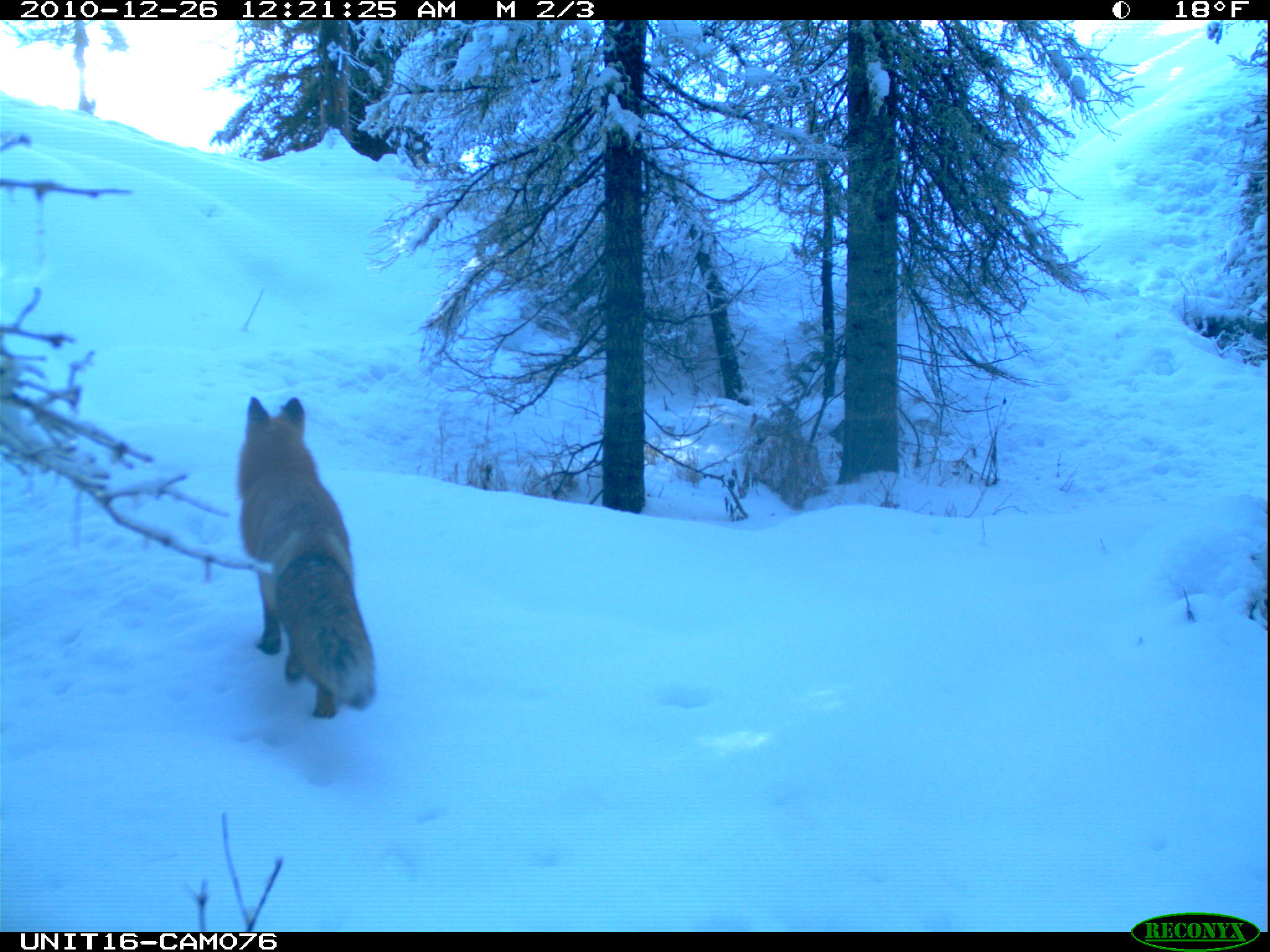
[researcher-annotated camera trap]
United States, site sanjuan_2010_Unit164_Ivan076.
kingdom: Animalia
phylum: Chordata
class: Mammalia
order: Carnivora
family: Canidae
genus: Vulpes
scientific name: Vulpes vulpes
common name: red fox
Vulpes vulpes (red fox).